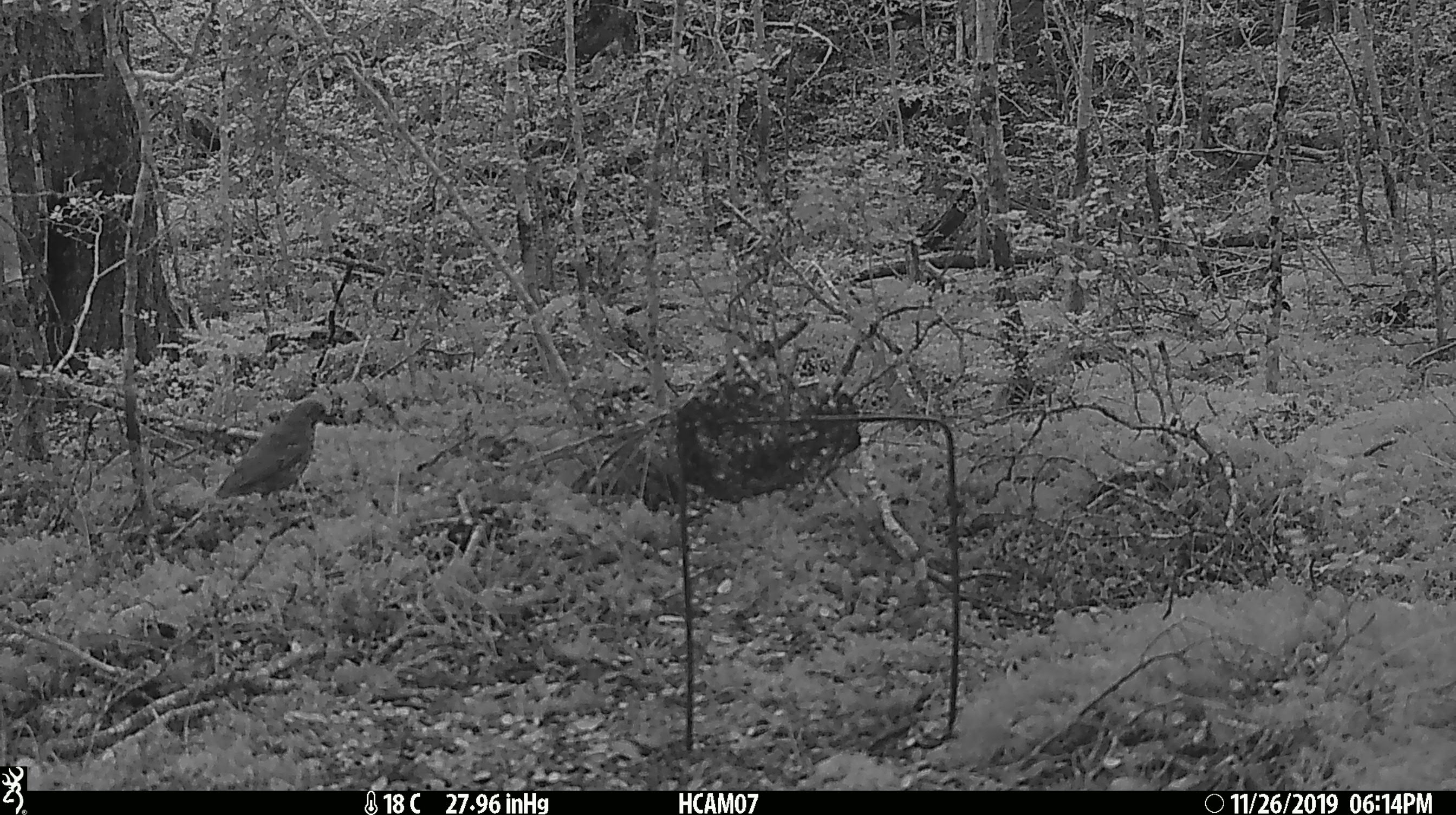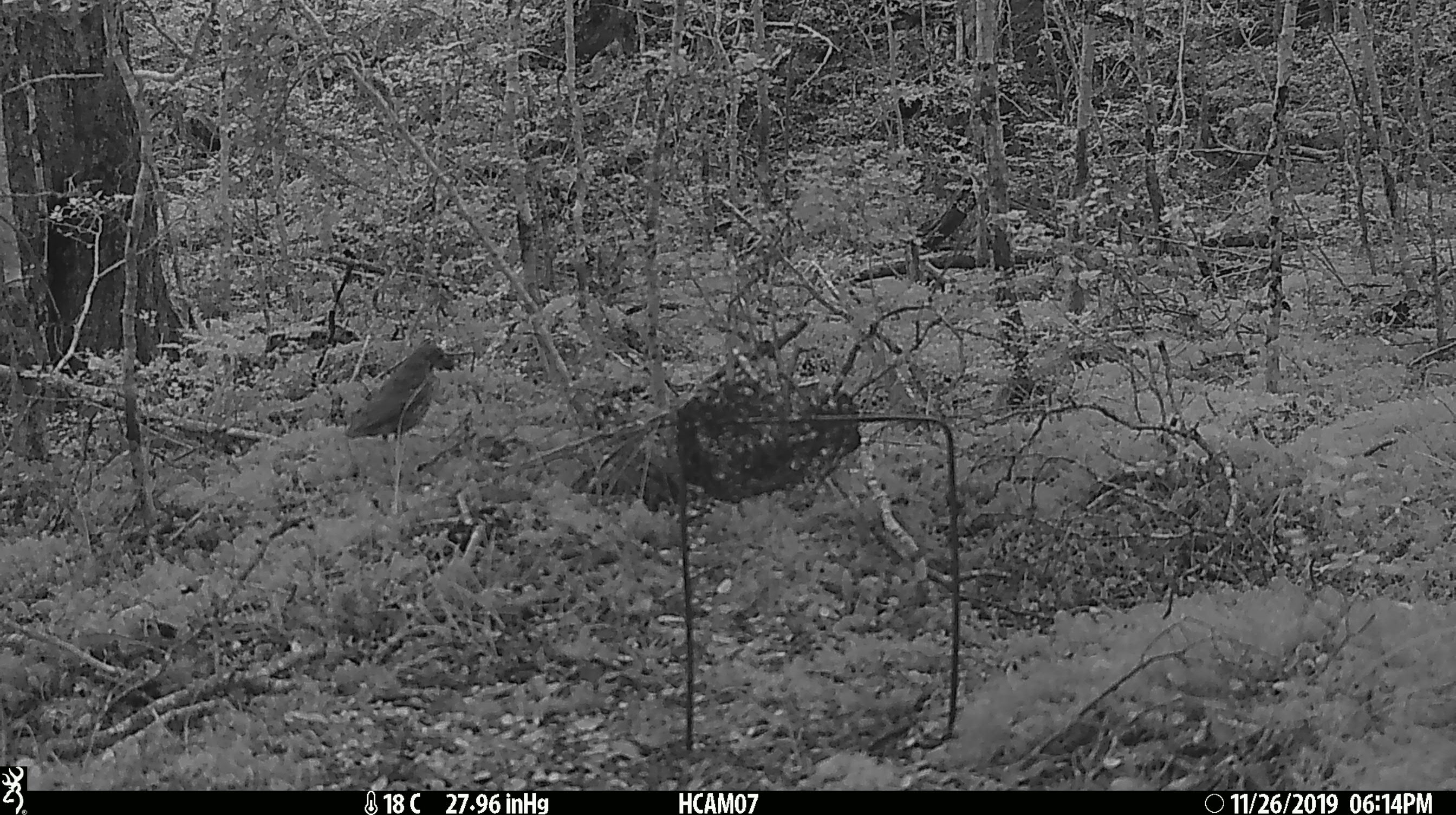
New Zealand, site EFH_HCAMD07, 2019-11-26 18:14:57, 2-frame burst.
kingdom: Animalia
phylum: Chordata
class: Aves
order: Passeriformes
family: Turdidae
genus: Turdus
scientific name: Turdus philomelos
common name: song thrush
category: thrush